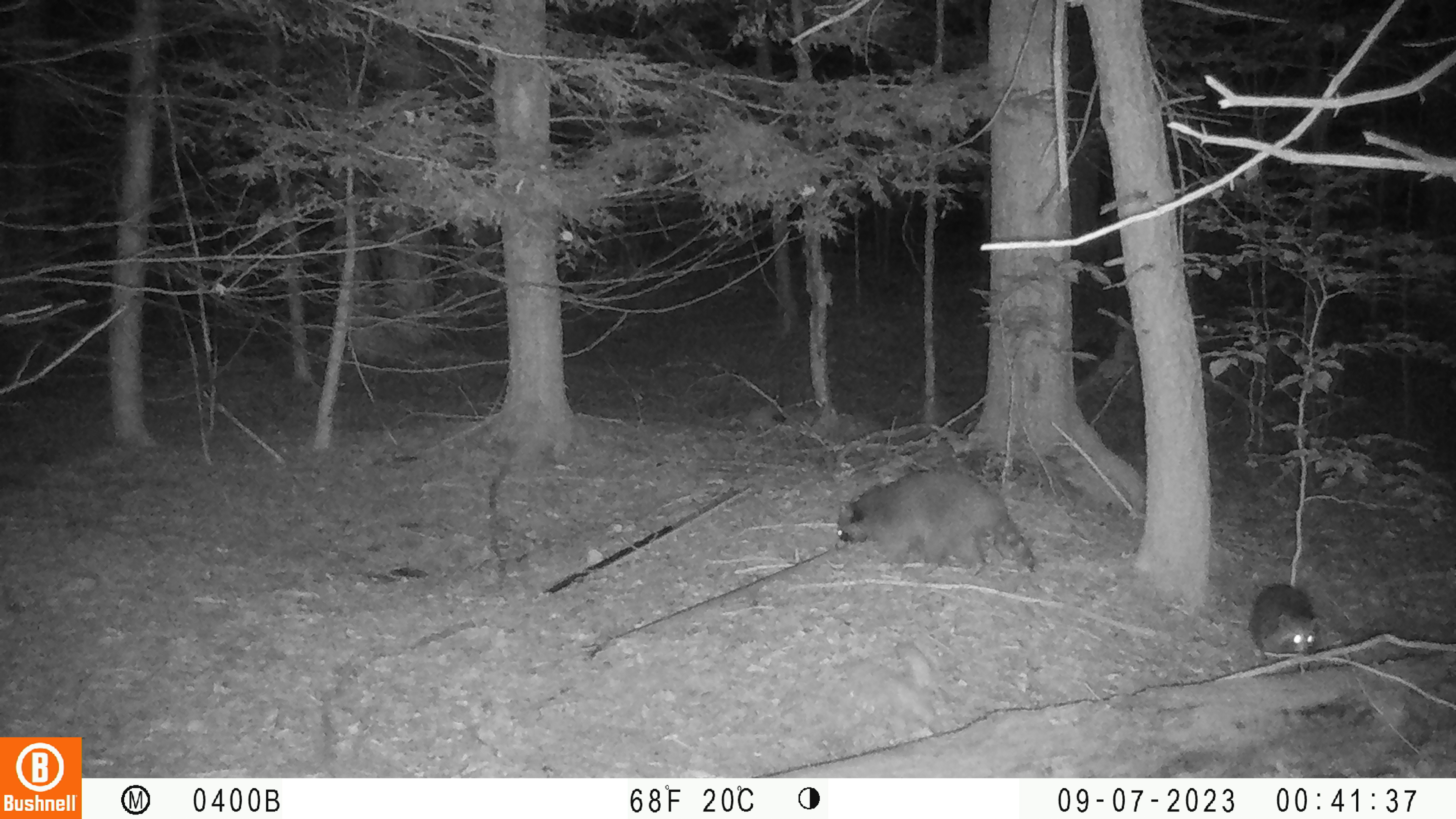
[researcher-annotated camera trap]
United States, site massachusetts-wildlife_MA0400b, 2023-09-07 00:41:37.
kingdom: Animalia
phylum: Chordata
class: Mammalia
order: Carnivora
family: Procyonidae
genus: Procyon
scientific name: Procyon lotor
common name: raccoon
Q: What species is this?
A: Raccoon (Procyon lotor).